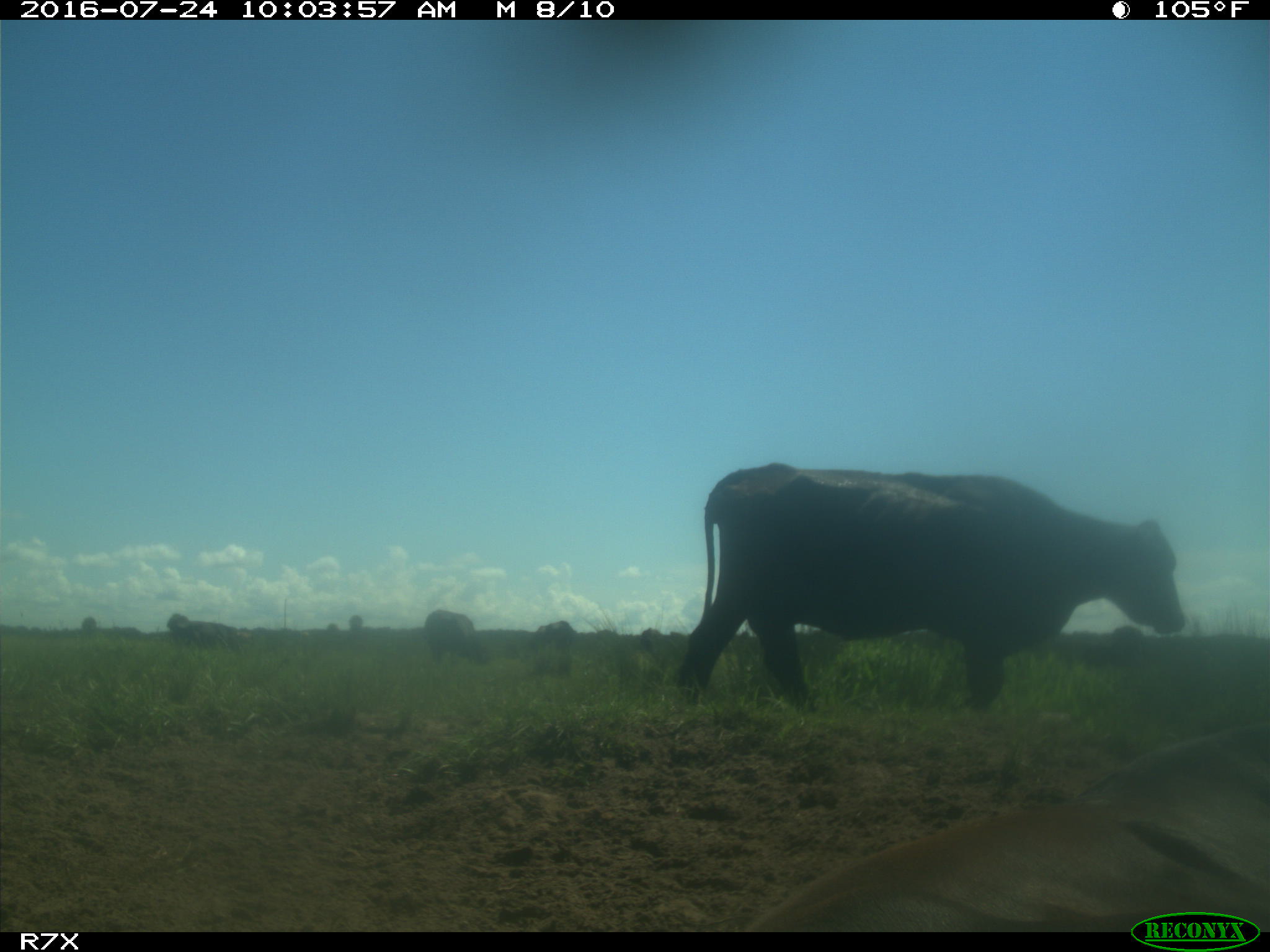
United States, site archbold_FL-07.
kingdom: Animalia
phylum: Chordata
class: Mammalia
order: Artiodactyla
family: Bovidae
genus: Bos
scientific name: Bos taurus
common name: domestic cow